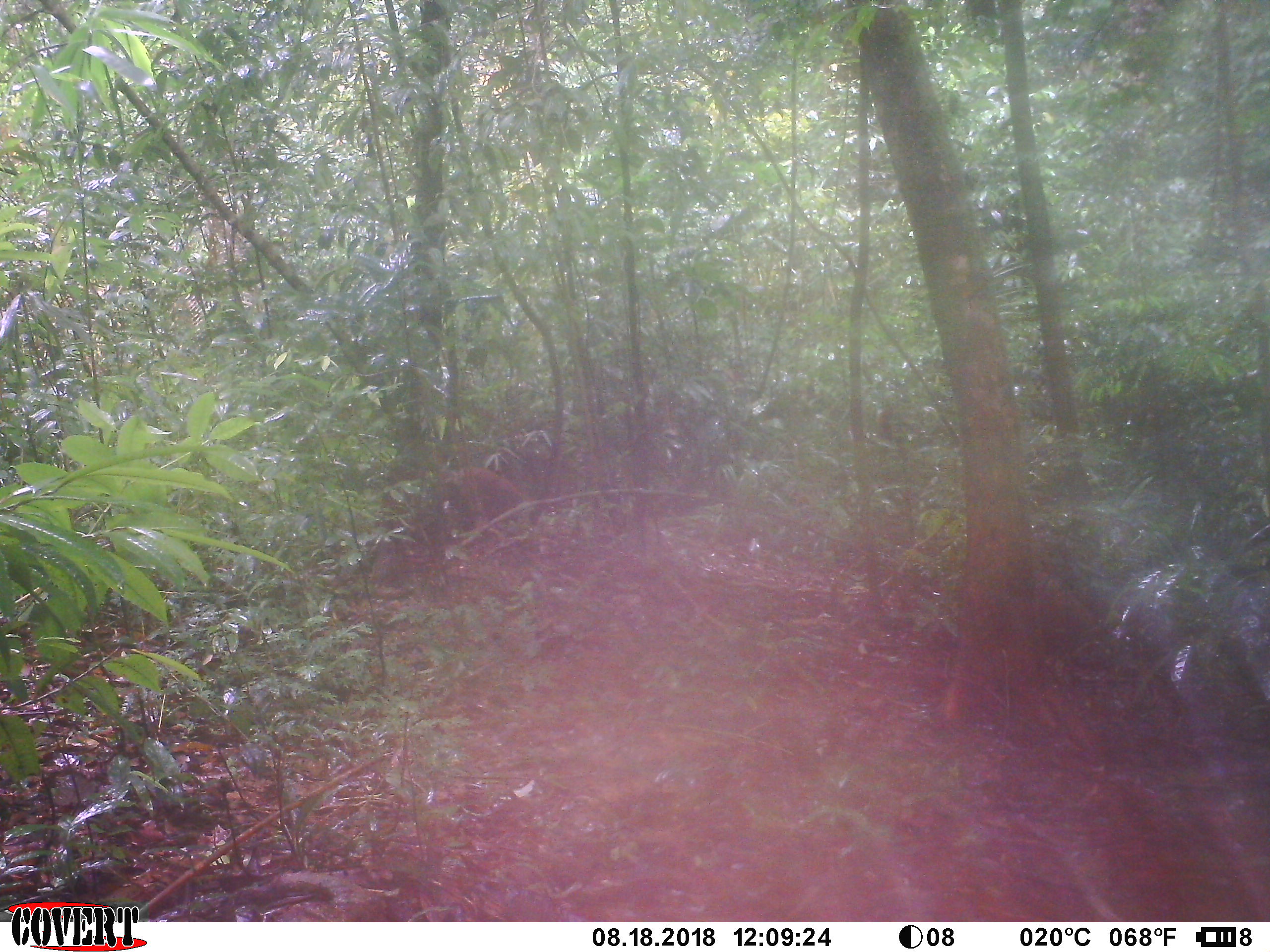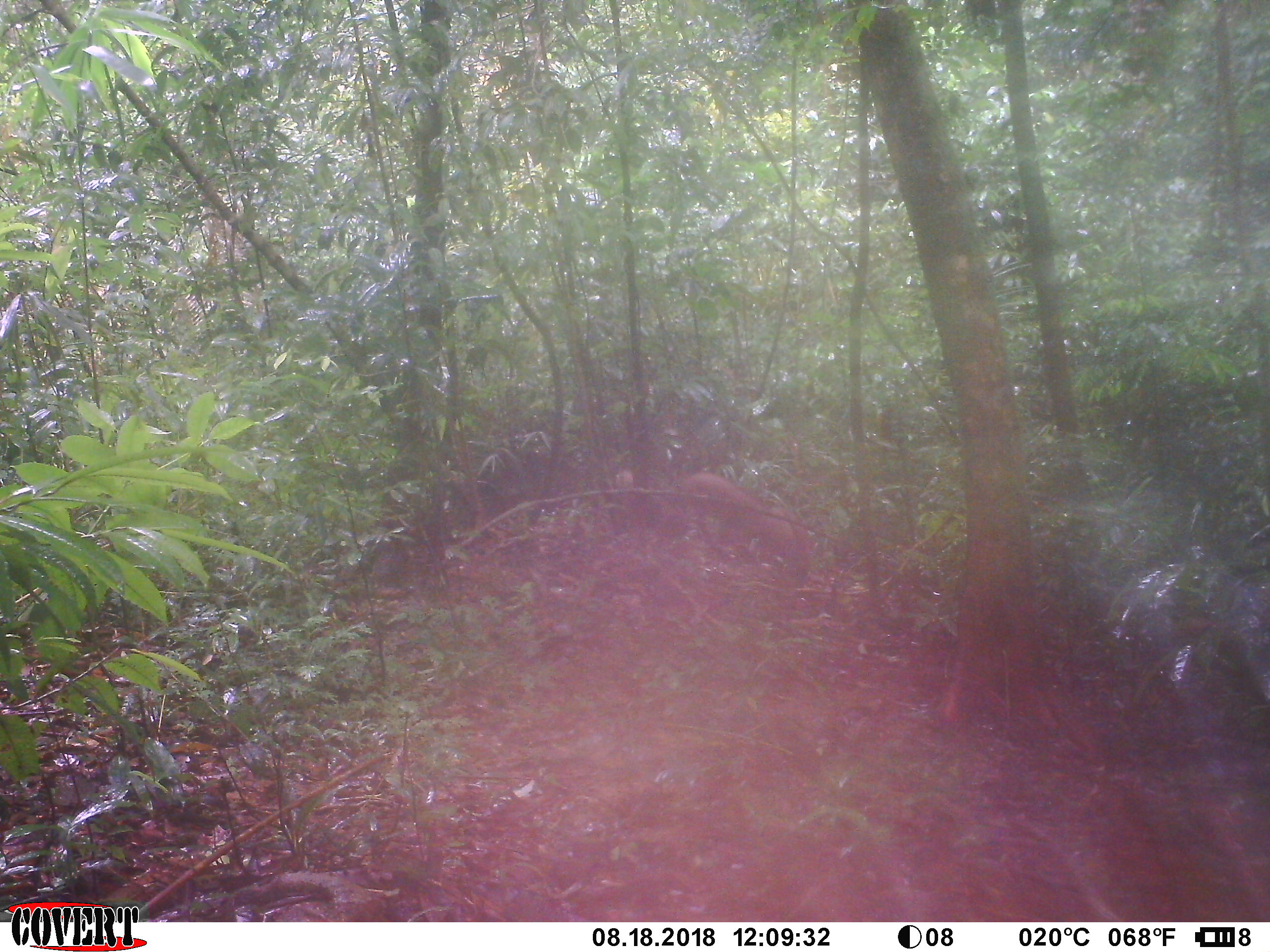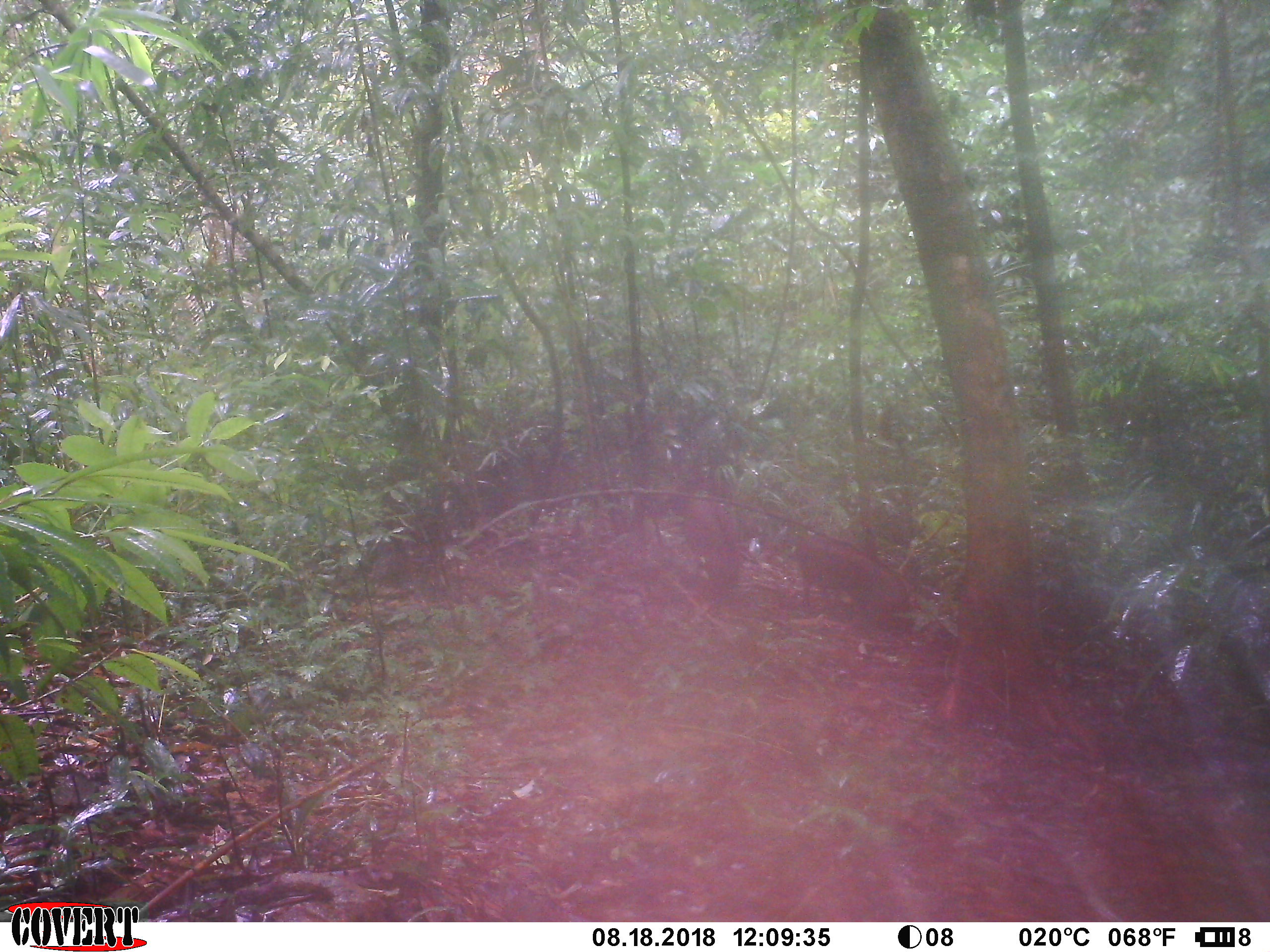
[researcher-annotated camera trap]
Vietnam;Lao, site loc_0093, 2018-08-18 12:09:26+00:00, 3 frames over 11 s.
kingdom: Animalia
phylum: Chordata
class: Mammalia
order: Artiodactyla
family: Suidae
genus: Sus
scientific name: Sus scrofa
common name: eurasian wild pig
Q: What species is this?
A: Eurasian wild pig (Sus scrofa).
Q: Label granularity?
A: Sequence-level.